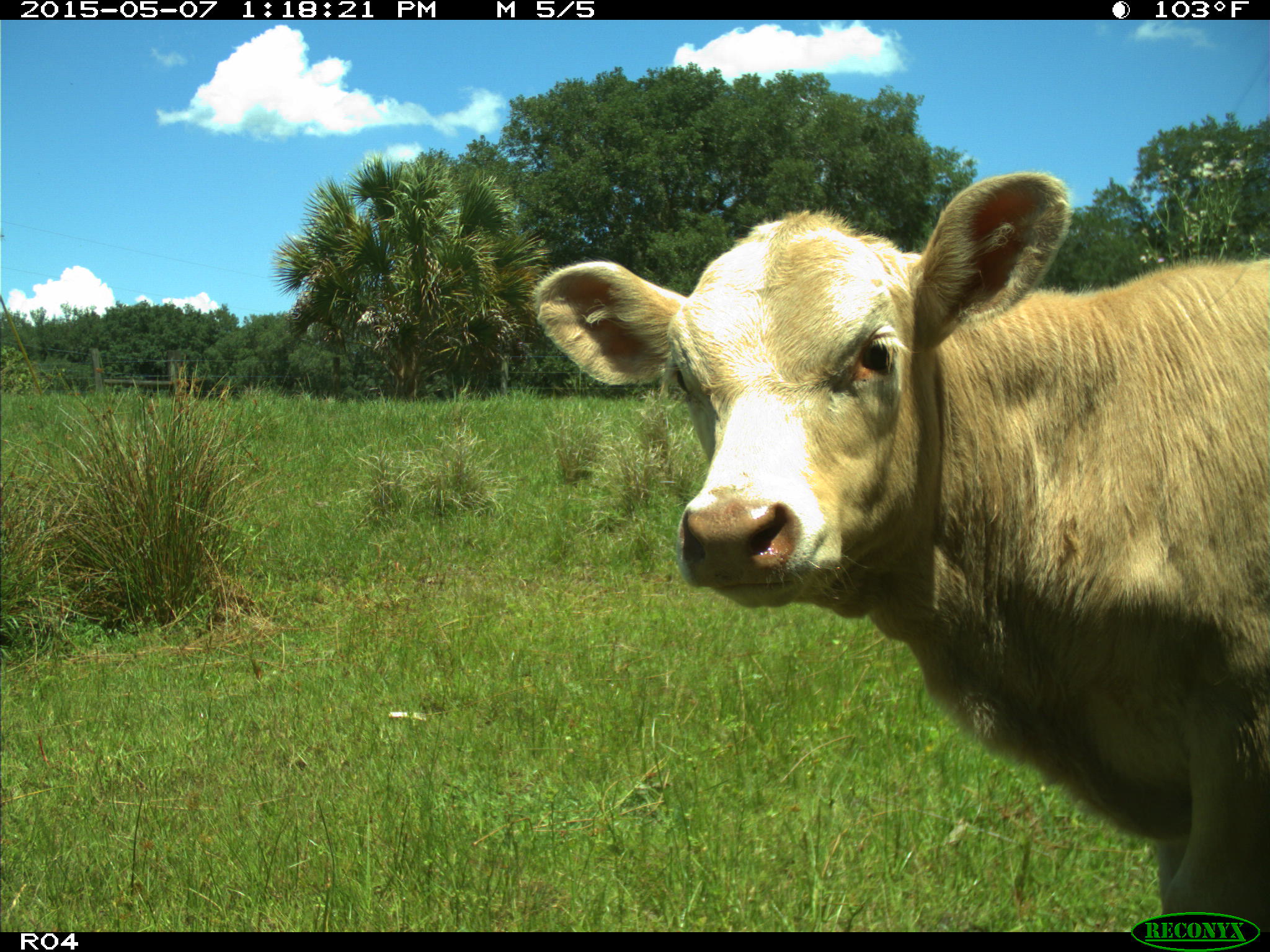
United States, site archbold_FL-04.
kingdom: Animalia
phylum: Chordata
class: Mammalia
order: Artiodactyla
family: Bovidae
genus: Bos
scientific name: Bos taurus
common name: domestic cow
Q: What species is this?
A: Bos taurus (domestic cow).